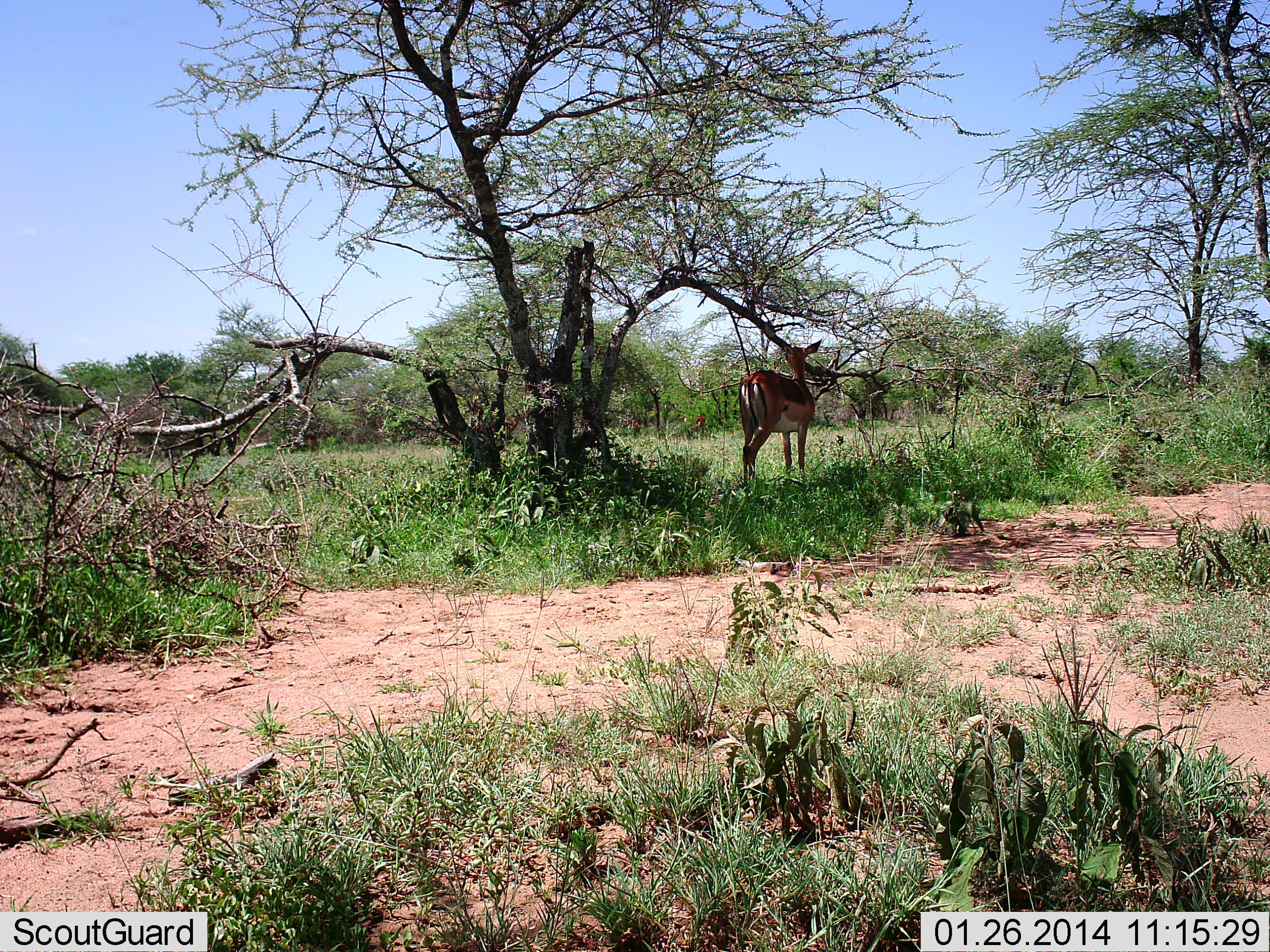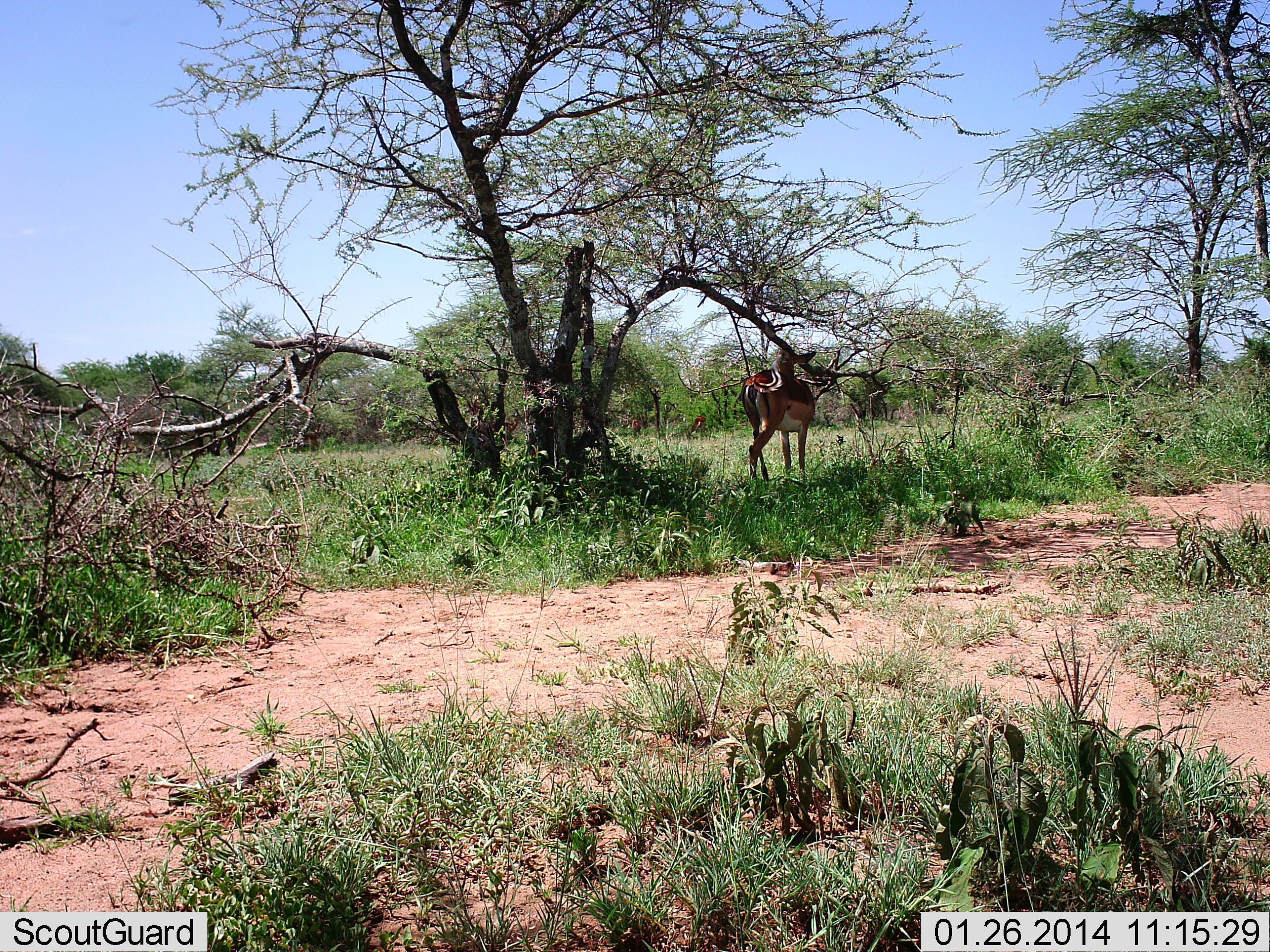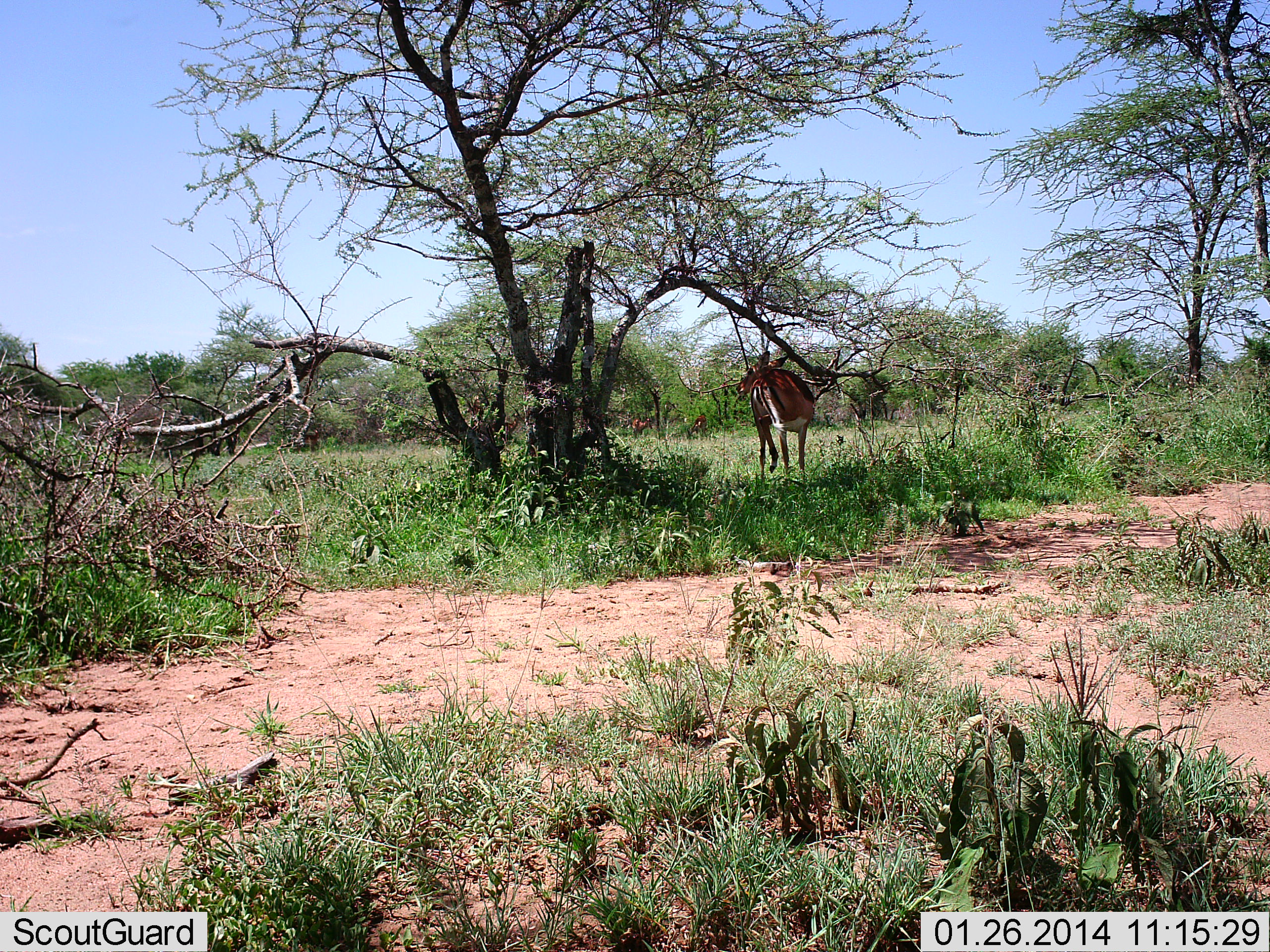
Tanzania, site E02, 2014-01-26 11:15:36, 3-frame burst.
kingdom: Animalia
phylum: Chordata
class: Mammalia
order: Artiodactyla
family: Bovidae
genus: Aepyceros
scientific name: Aepyceros melampus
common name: impala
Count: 3.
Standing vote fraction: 80%.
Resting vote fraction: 0%.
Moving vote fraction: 10%.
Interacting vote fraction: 0%.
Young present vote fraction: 0%.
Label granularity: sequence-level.